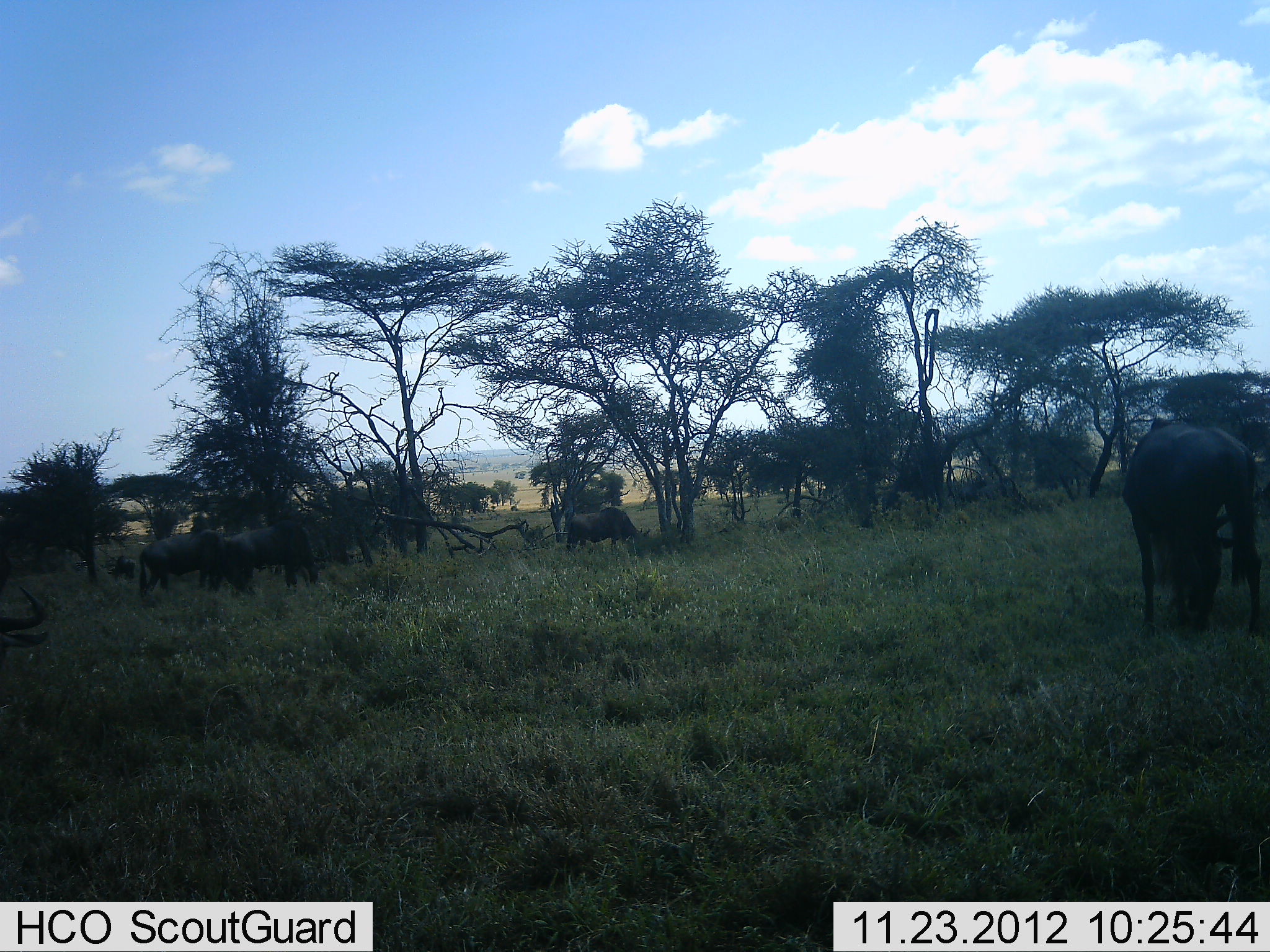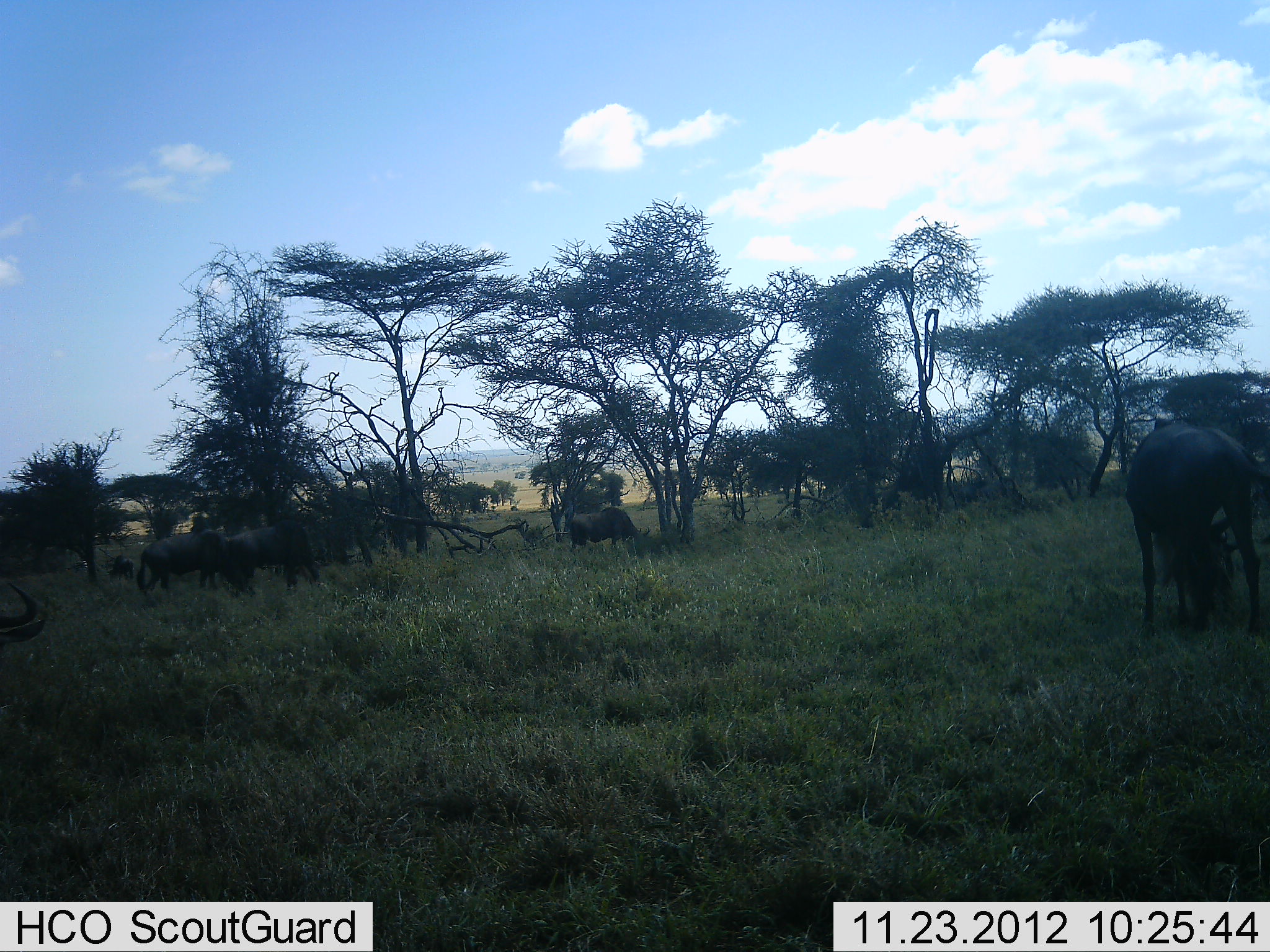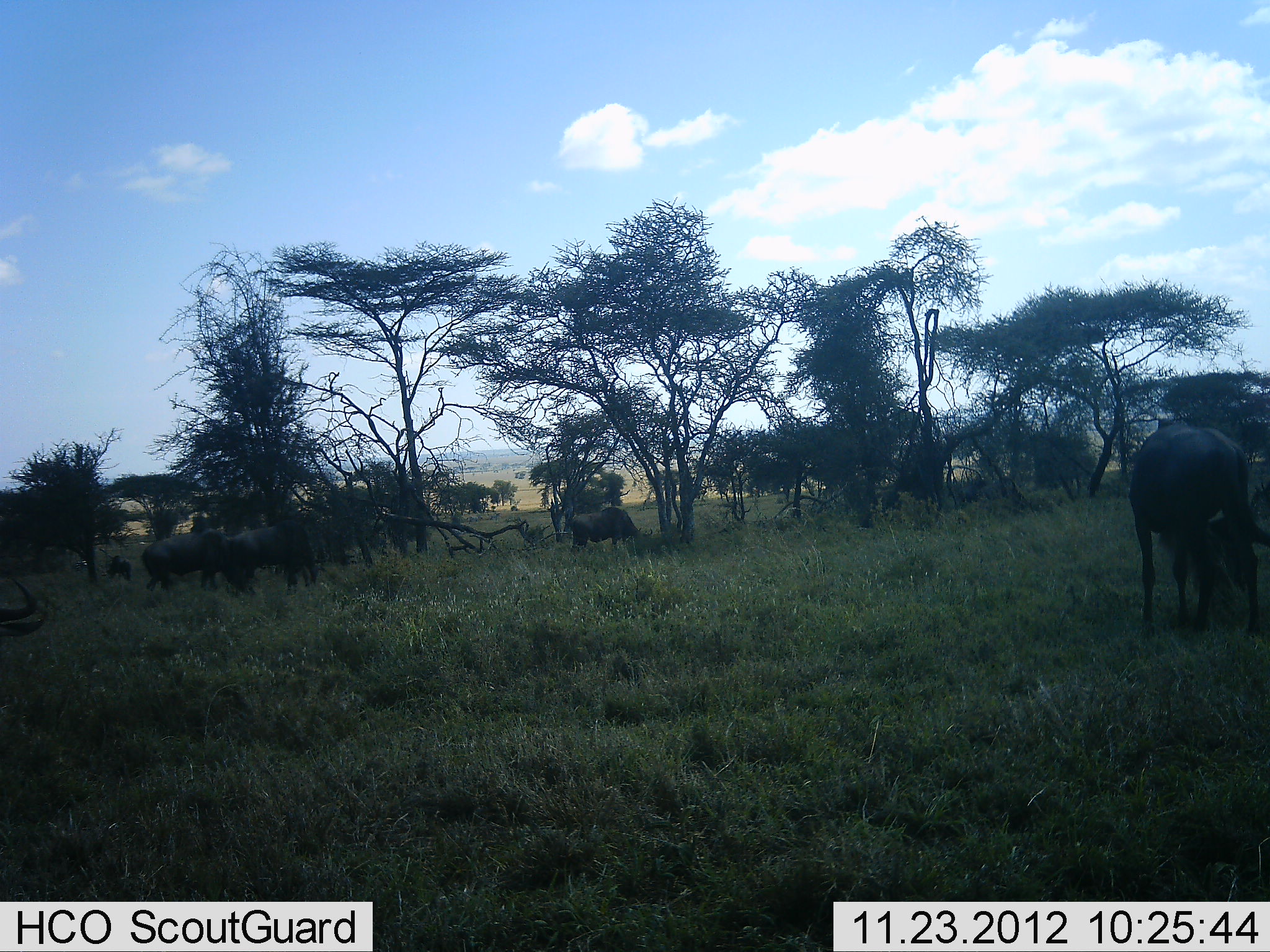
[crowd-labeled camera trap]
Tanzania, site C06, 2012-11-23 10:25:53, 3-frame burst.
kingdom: Animalia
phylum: Chordata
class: Mammalia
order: Artiodactyla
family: Bovidae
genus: Connochaetes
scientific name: Connochaetes taurinus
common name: blue wildebeest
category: wildebeest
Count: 6.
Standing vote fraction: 42%.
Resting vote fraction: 0%.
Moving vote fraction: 4%.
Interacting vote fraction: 0%.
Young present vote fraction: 0%.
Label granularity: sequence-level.